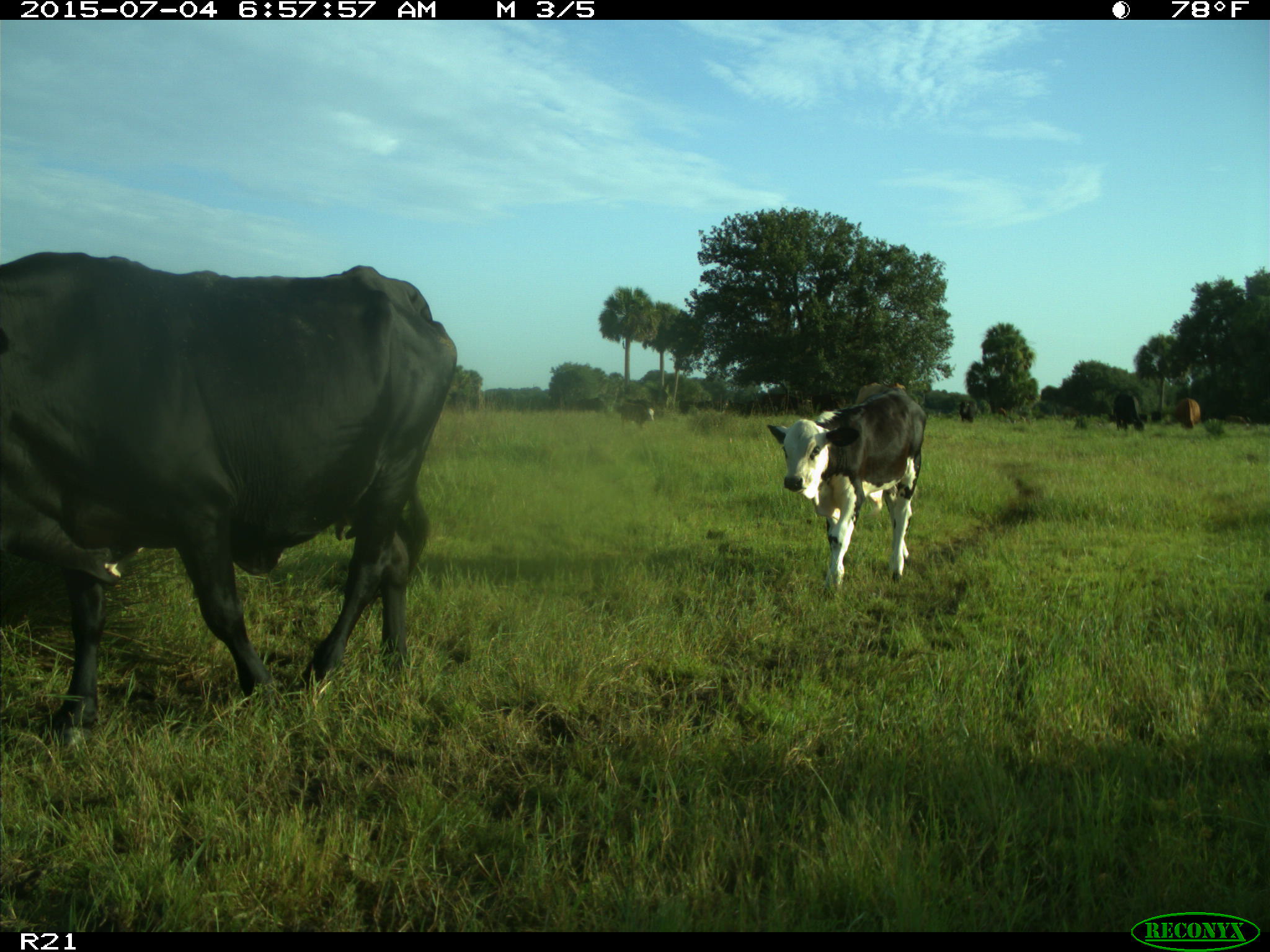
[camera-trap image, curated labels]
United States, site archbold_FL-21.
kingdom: Animalia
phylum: Chordata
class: Mammalia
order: Artiodactyla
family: Bovidae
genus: Bos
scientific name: Bos taurus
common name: domestic cow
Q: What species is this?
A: Bos taurus (domestic cow).